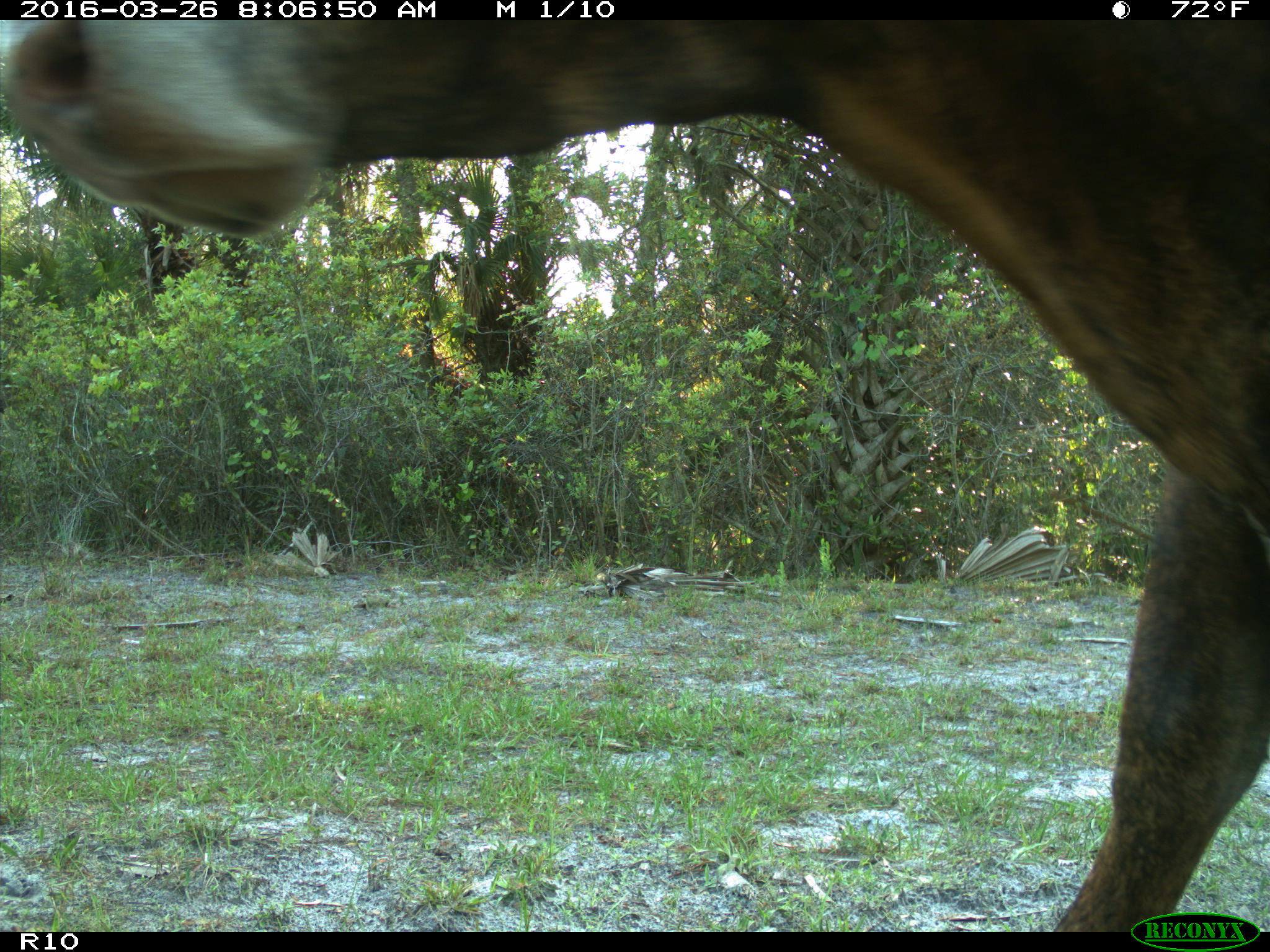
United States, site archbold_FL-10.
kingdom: Animalia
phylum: Chordata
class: Mammalia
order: Artiodactyla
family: Bovidae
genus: Bos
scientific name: Bos taurus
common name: domestic cow